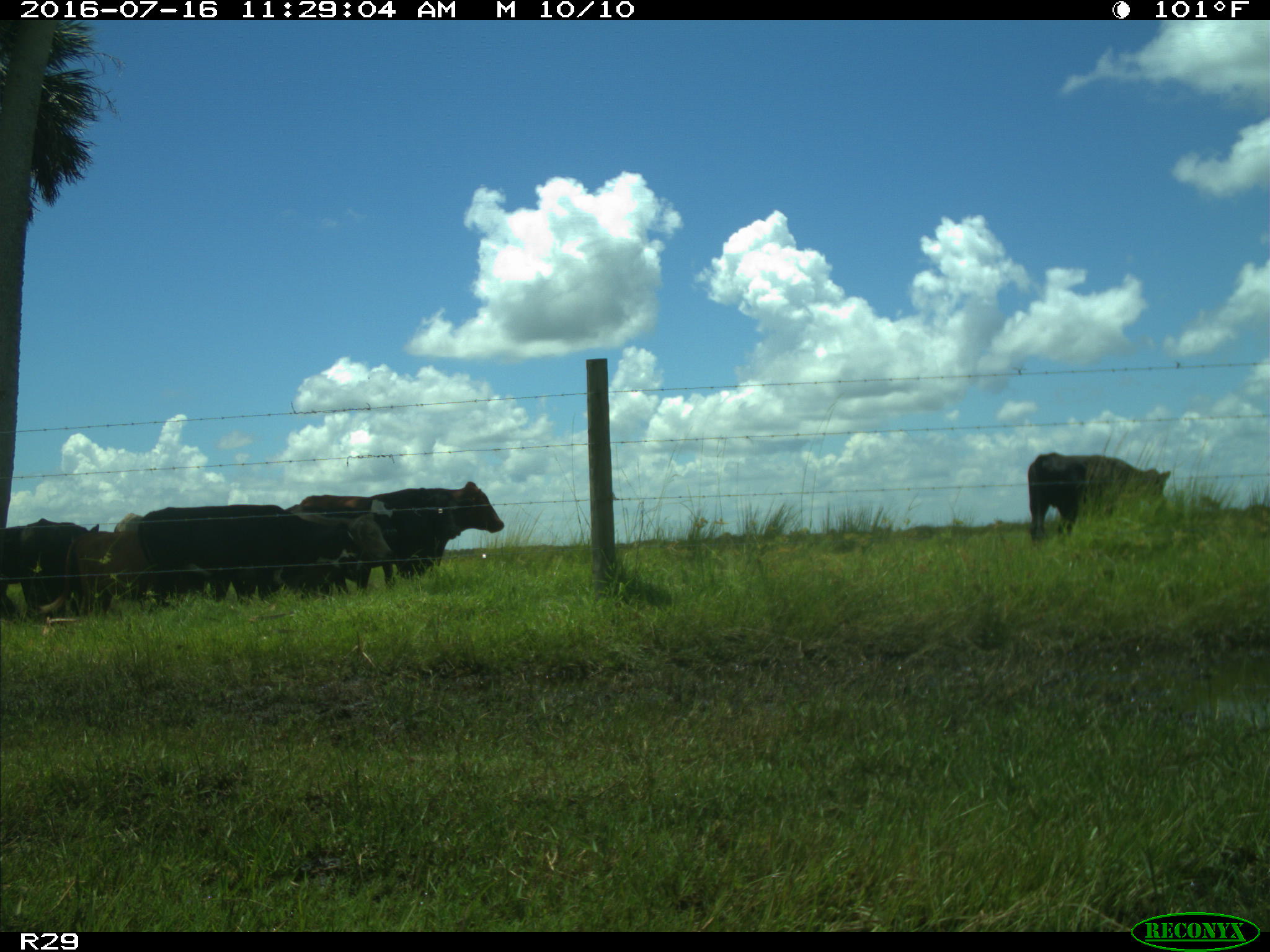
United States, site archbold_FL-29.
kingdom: Animalia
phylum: Chordata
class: Mammalia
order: Artiodactyla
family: Bovidae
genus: Bos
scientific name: Bos taurus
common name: domestic cow